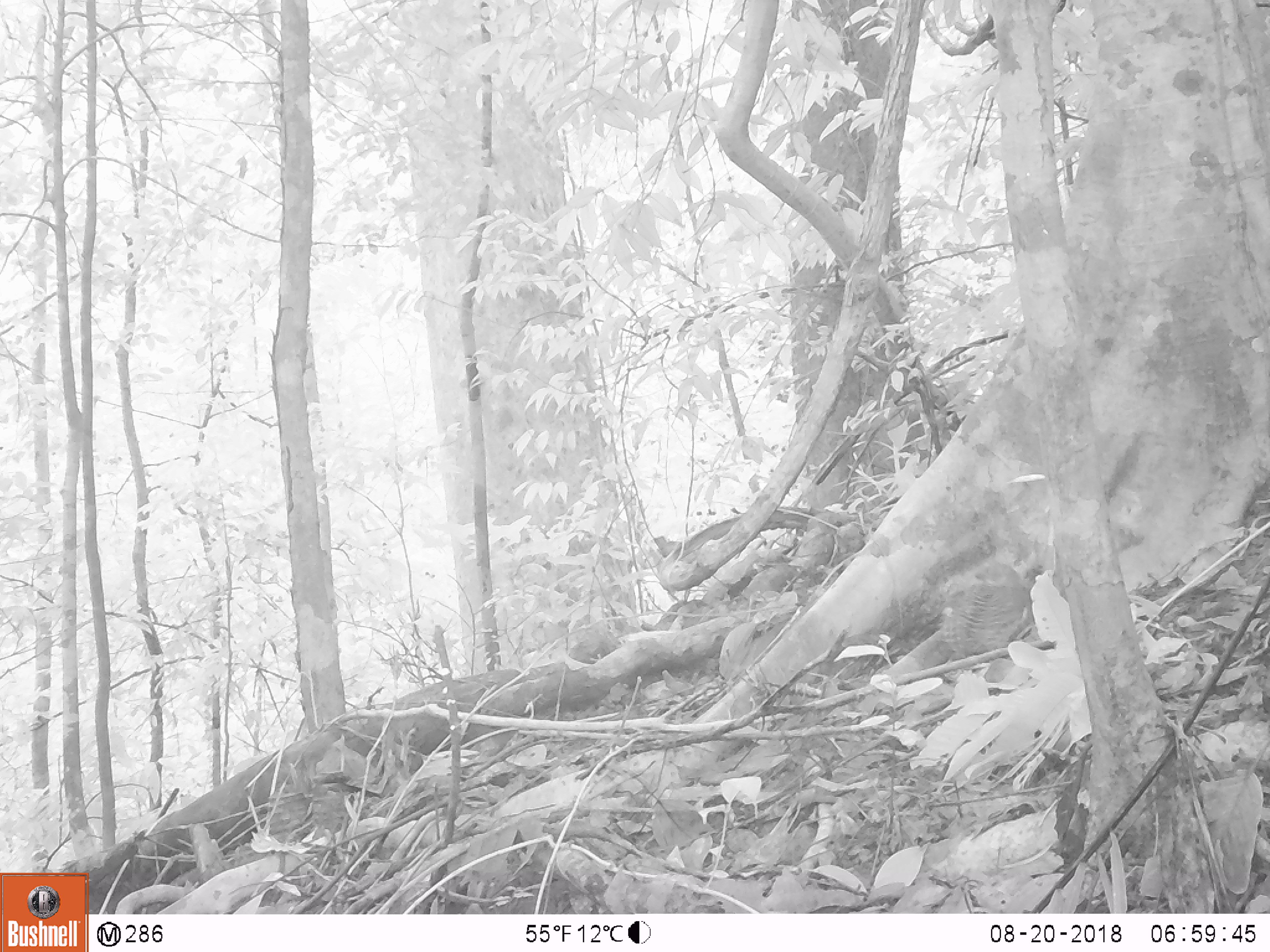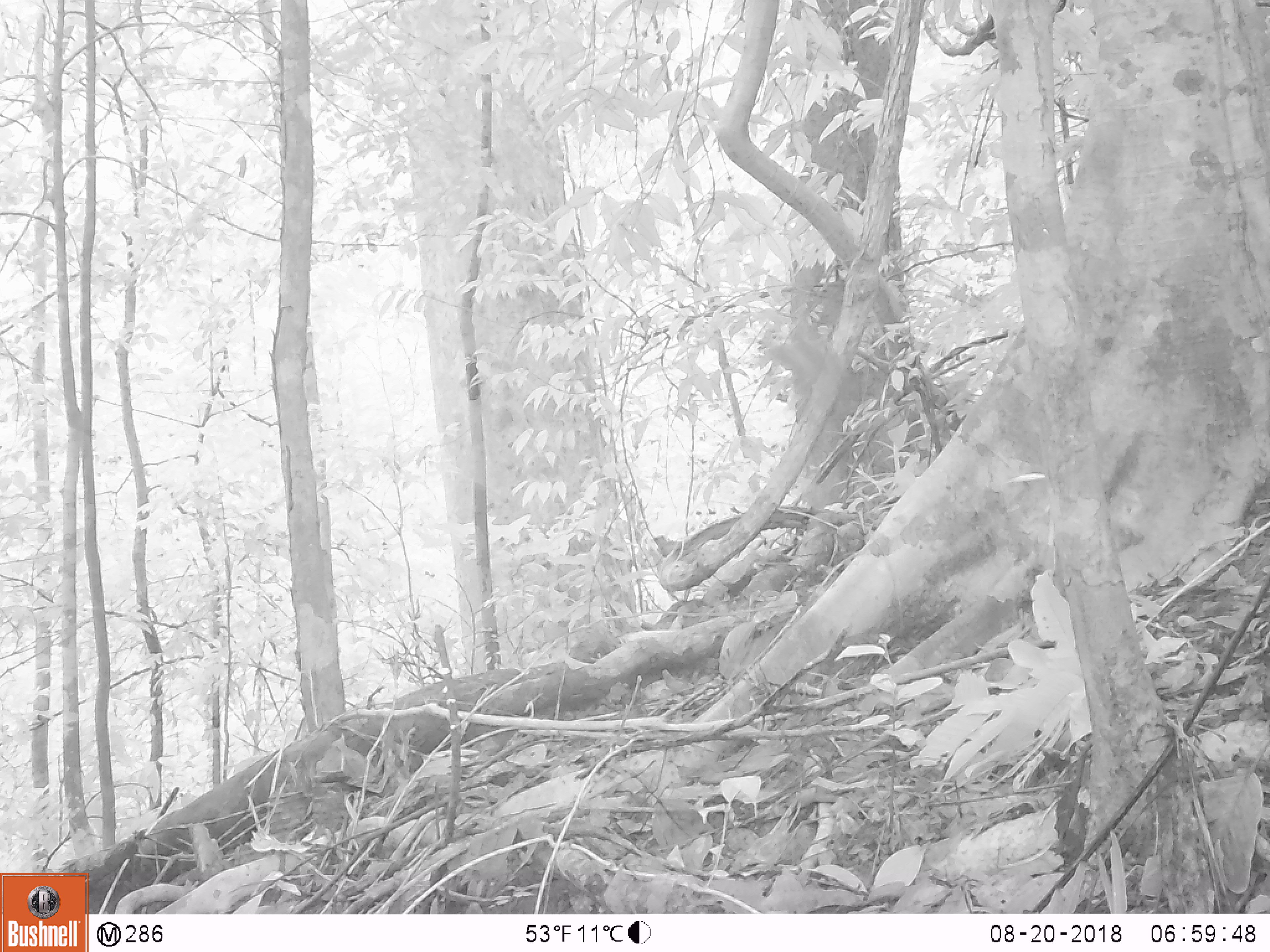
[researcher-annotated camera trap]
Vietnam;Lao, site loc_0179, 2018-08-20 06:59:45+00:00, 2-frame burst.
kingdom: Animalia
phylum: Chordata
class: Aves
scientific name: Aves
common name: bird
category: unidentified bird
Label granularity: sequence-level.